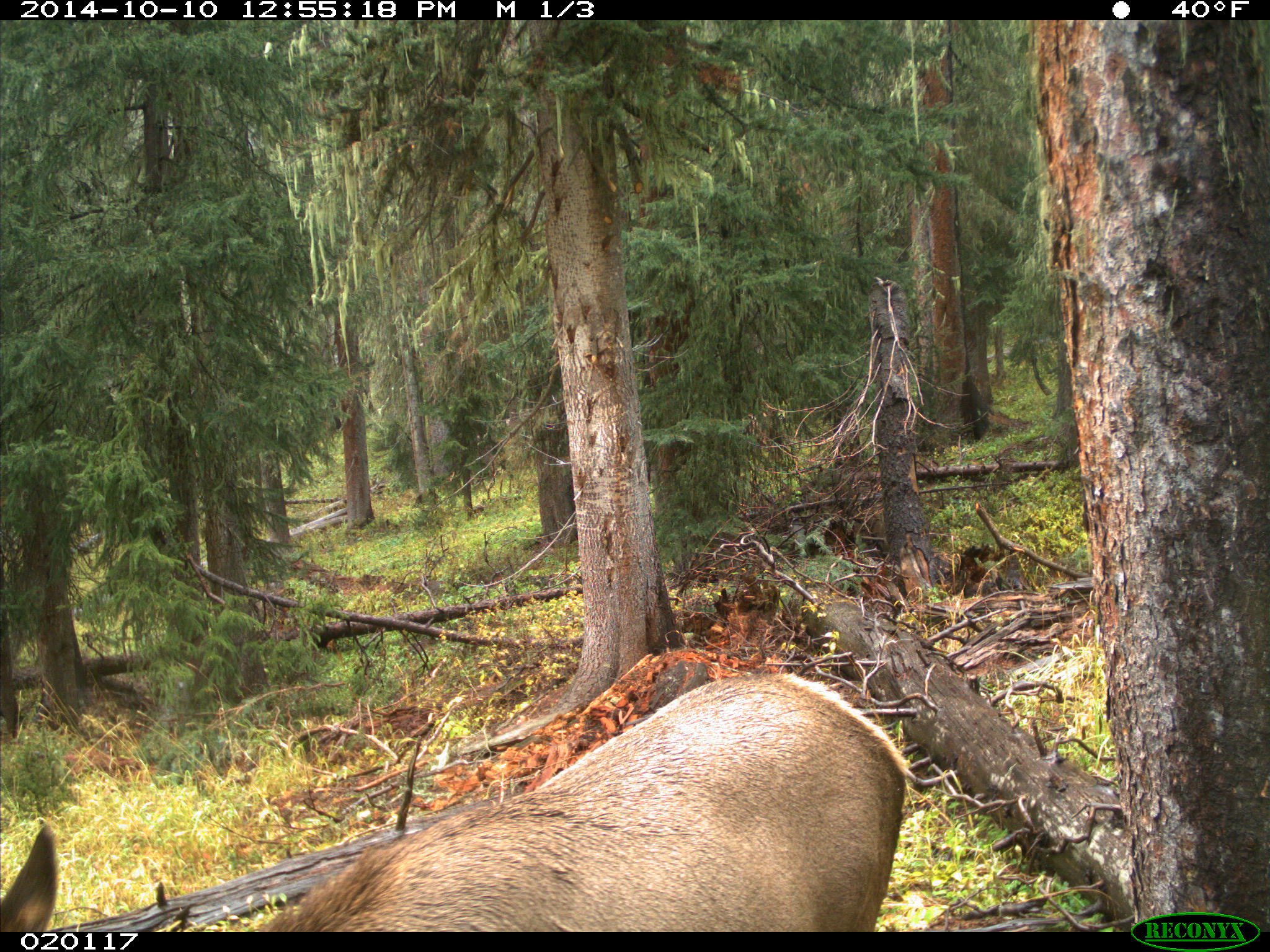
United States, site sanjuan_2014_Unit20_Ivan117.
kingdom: Animalia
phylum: Chordata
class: Mammalia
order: Artiodactyla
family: Cervidae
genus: Cervus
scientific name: Cervus elaphus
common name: red deer